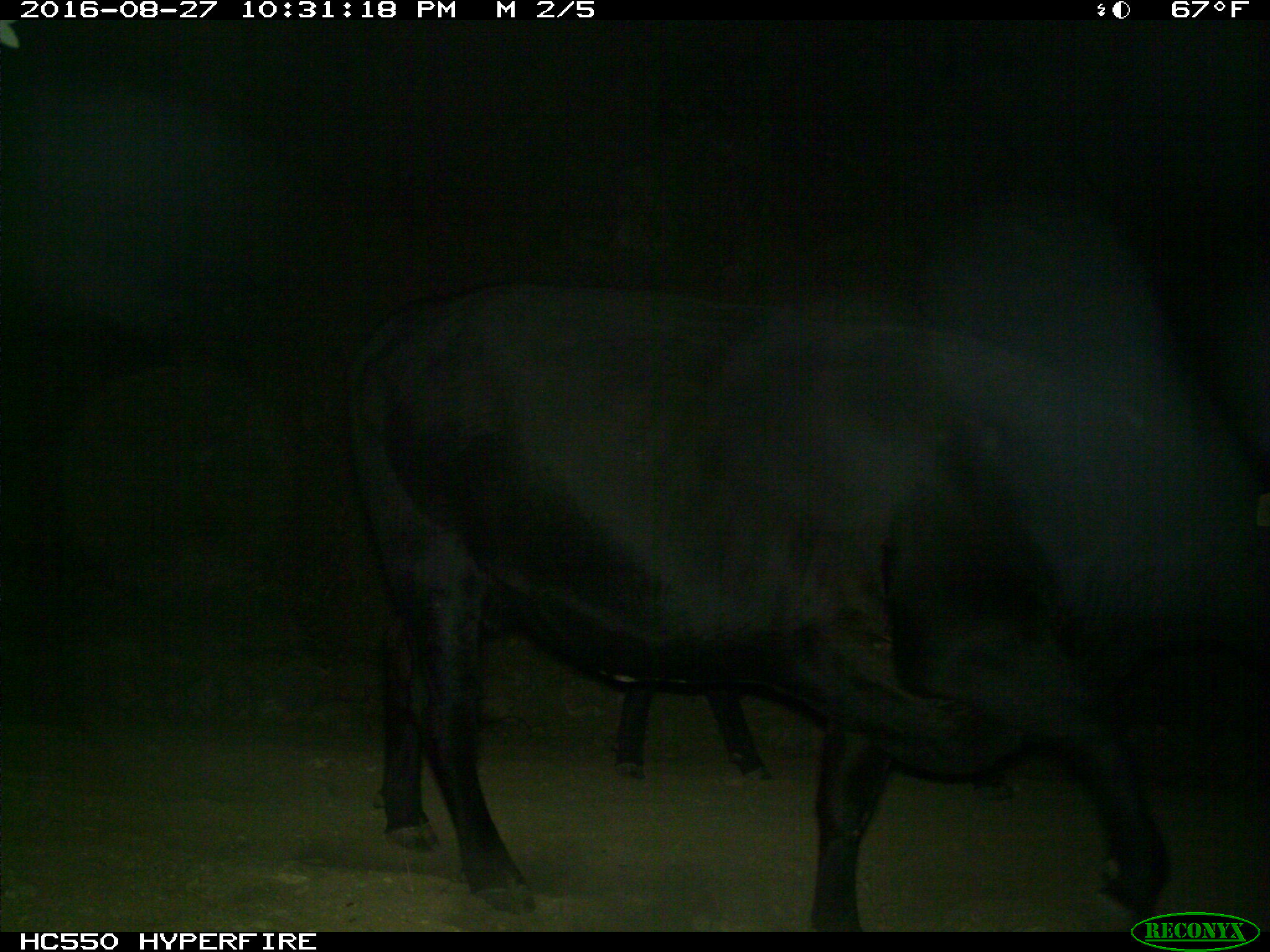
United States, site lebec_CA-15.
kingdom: Animalia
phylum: Chordata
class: Mammalia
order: Artiodactyla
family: Bovidae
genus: Bos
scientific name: Bos taurus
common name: domestic cow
Bos taurus (domestic cow).